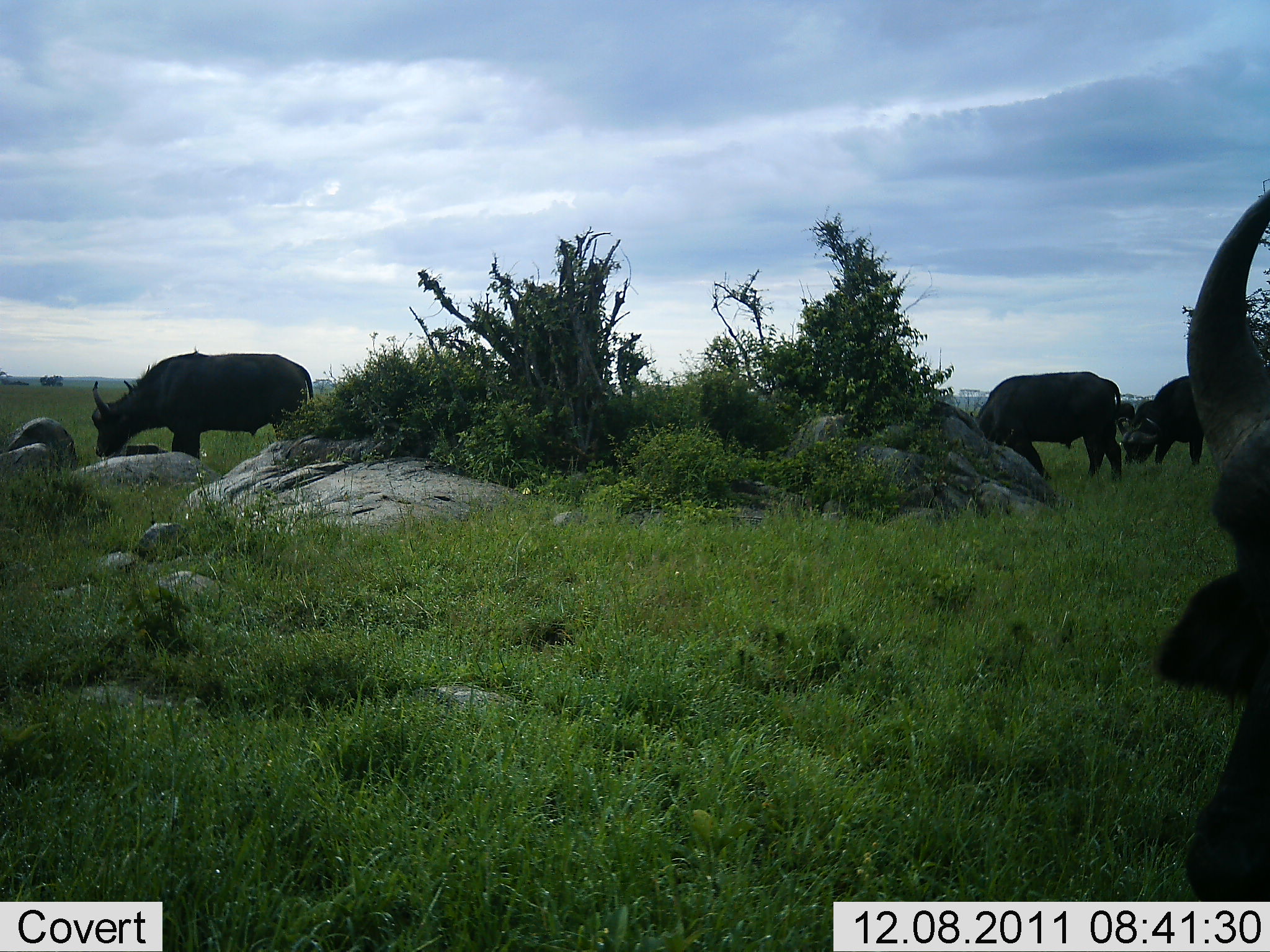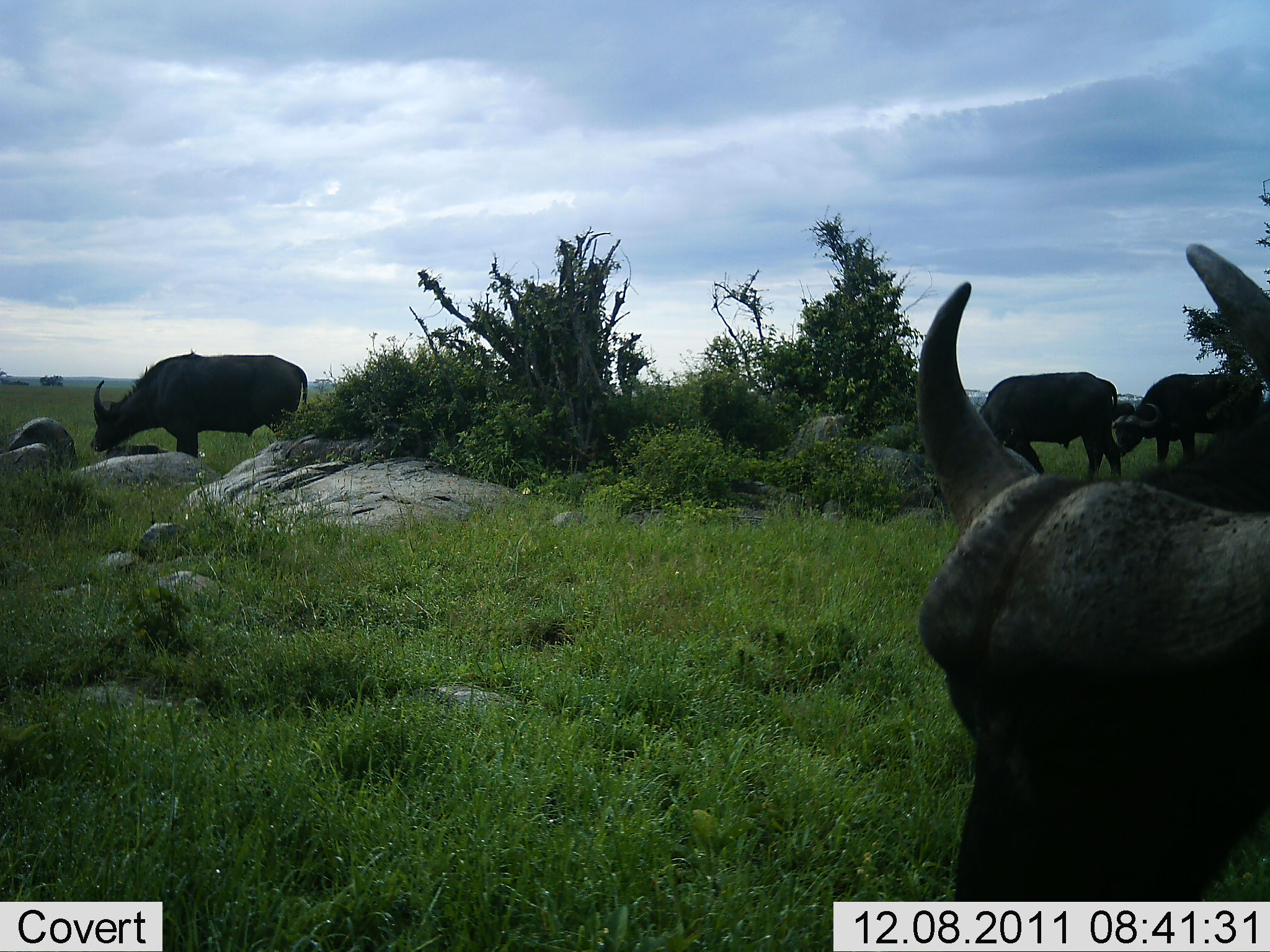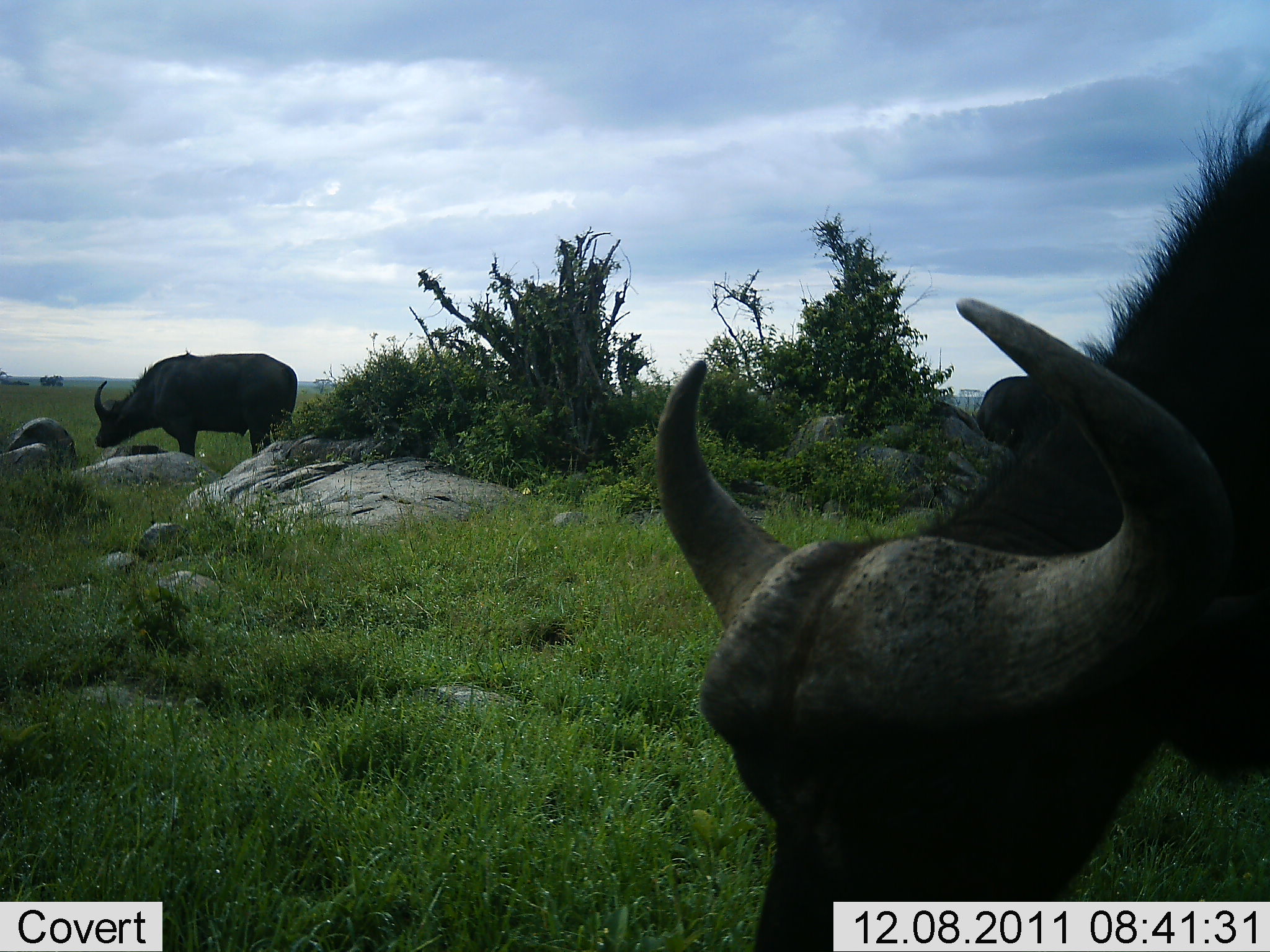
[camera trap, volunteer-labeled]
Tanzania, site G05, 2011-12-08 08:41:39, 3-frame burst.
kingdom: Animalia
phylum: Chordata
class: Mammalia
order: Artiodactyla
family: Bovidae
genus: Syncerus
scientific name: Syncerus caffer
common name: cape buffalo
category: buffalo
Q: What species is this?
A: Buffalo (cape buffalo) (Syncerus caffer).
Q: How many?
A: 4.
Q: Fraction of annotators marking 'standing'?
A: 33%.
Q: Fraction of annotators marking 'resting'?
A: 0%.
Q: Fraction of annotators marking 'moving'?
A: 17%.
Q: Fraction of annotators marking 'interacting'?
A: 0%.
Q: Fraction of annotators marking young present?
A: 0%.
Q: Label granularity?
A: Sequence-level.